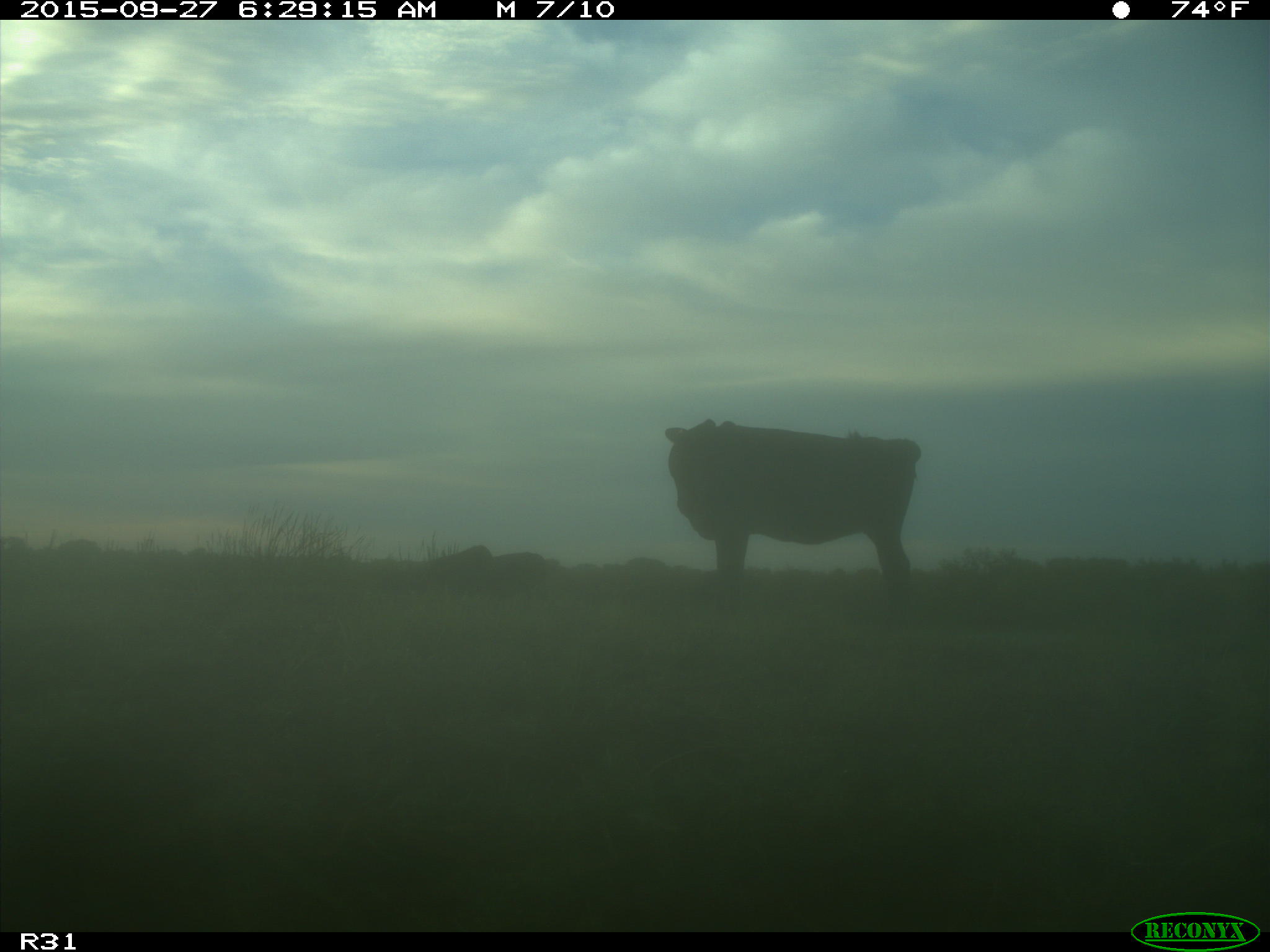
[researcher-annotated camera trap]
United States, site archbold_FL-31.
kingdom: Animalia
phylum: Chordata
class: Mammalia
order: Artiodactyla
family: Bovidae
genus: Bos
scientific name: Bos taurus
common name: domestic cow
Bos taurus (domestic cow).